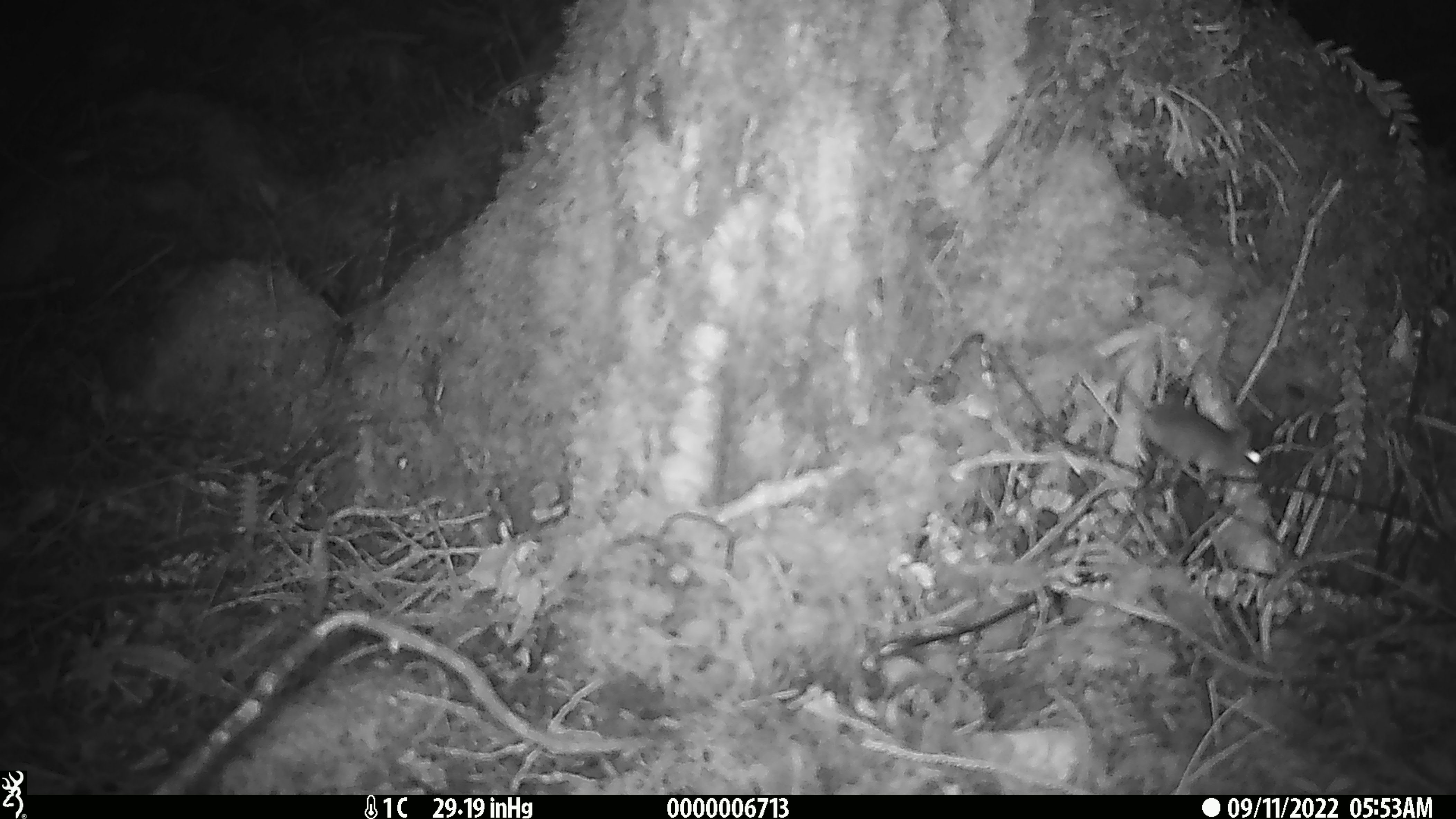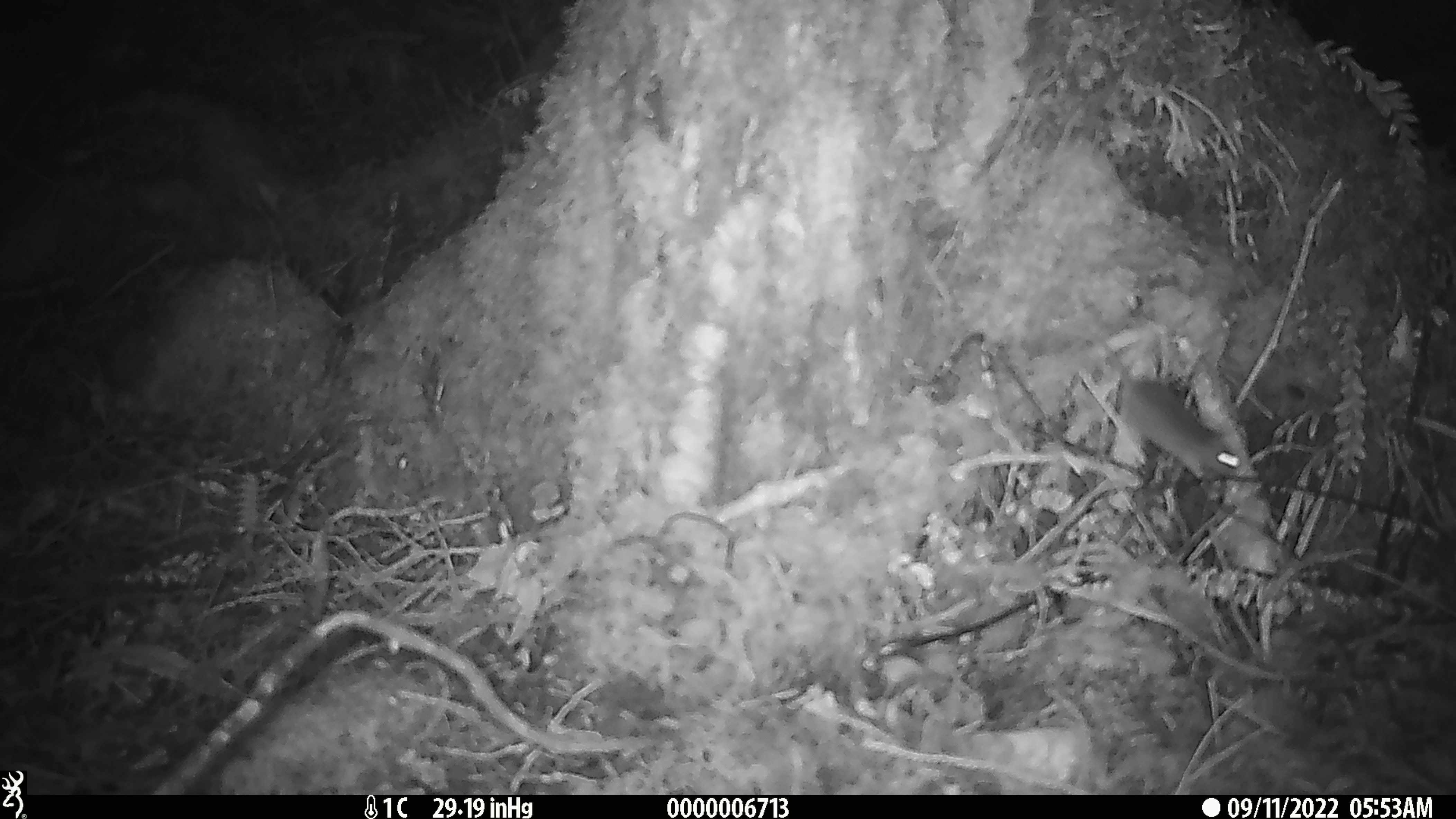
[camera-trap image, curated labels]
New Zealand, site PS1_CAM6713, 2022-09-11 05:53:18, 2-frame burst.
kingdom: Animalia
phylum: Chordata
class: Mammalia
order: Rodentia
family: Muridae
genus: Mus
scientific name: Mus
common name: mouse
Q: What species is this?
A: Mouse (Mus).